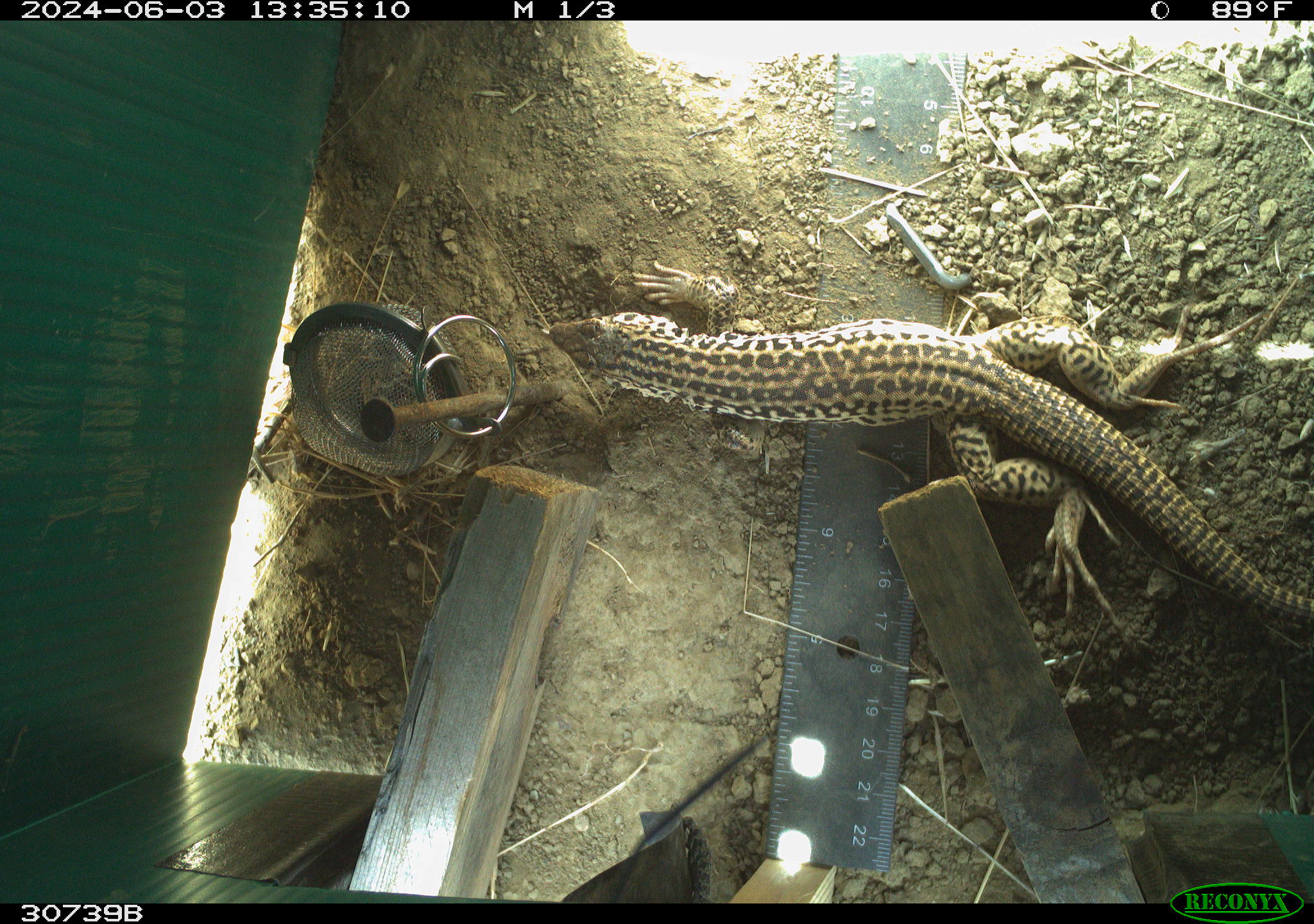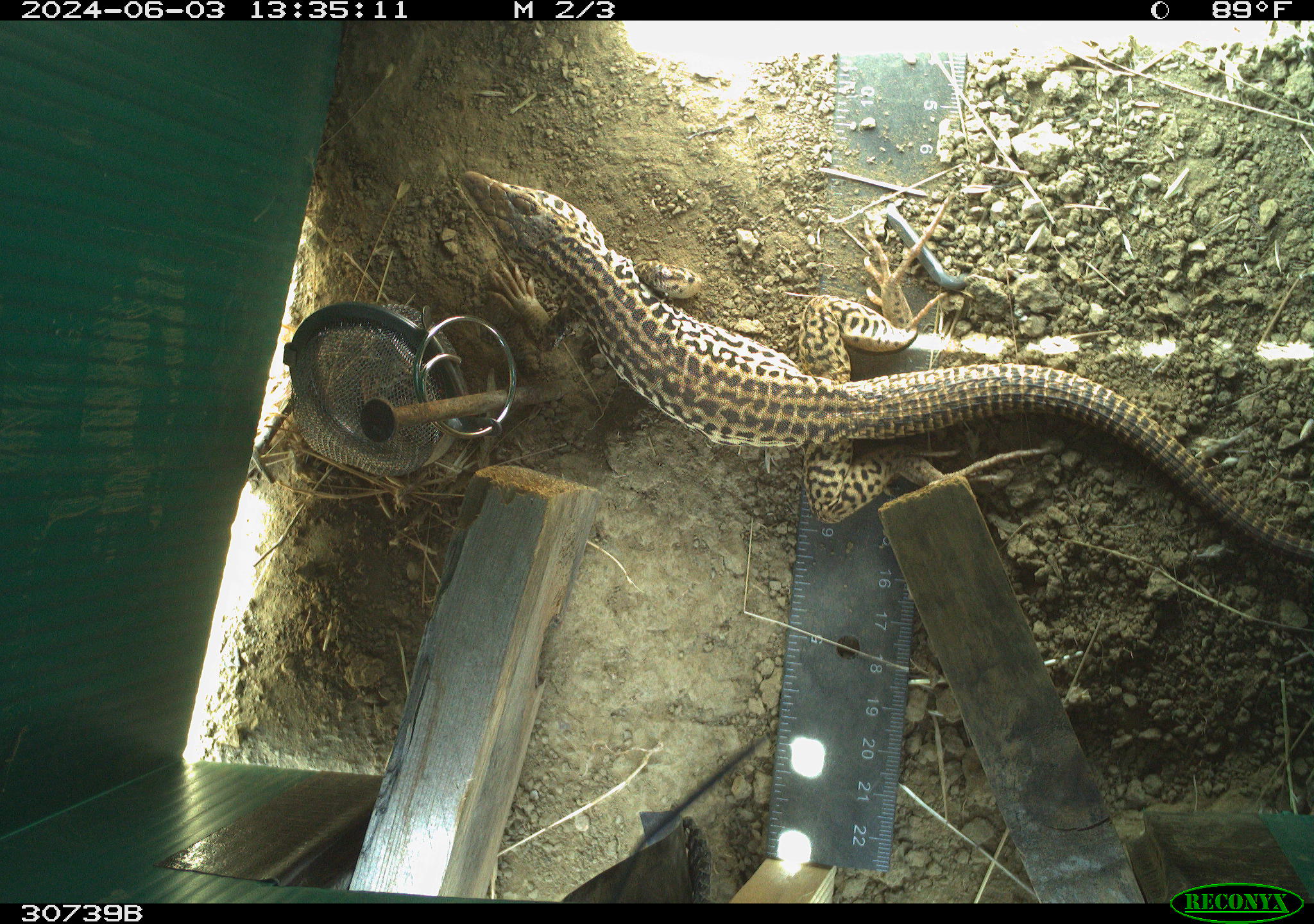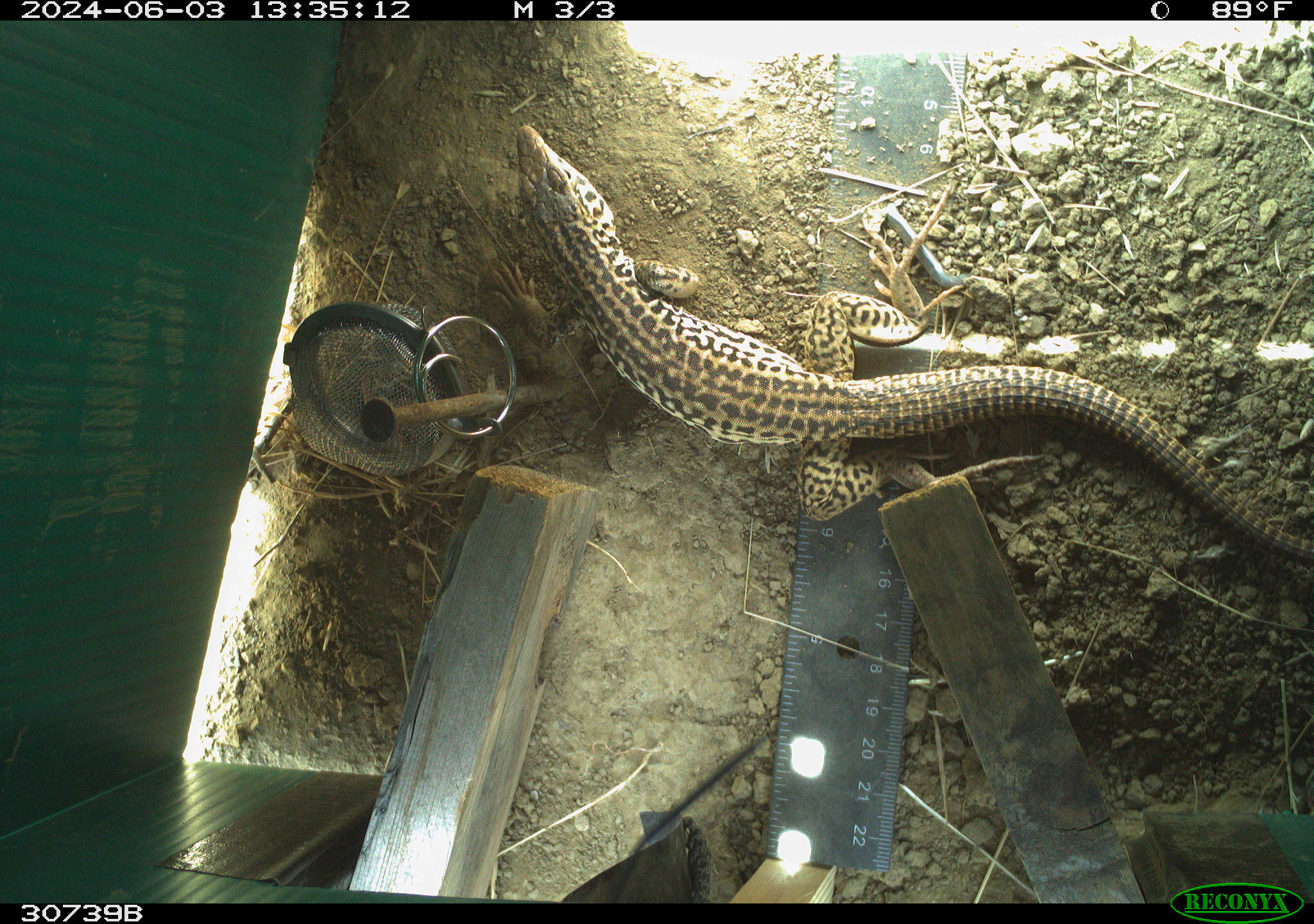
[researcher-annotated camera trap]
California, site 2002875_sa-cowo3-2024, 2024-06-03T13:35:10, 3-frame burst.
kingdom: Animalia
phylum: Chordata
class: Reptilia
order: Squamata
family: Teiidae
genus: Aspidoscelis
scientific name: Aspidoscelis tigris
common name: western whiptail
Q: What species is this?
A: Western whiptail (Aspidoscelis tigris).